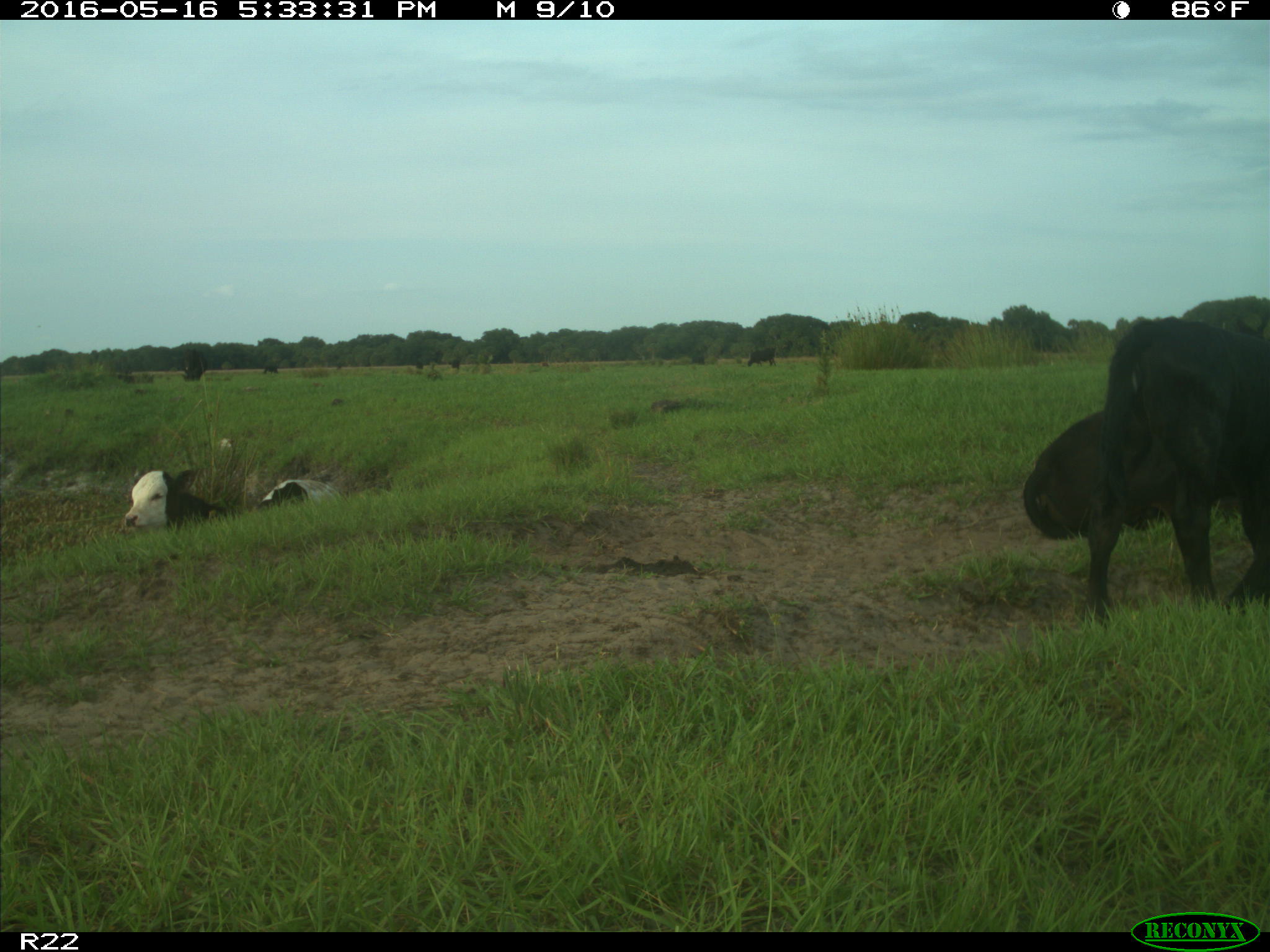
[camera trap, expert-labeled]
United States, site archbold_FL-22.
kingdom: Animalia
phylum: Chordata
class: Mammalia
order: Artiodactyla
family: Bovidae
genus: Bos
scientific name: Bos taurus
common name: domestic cow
Bos taurus (domestic cow).